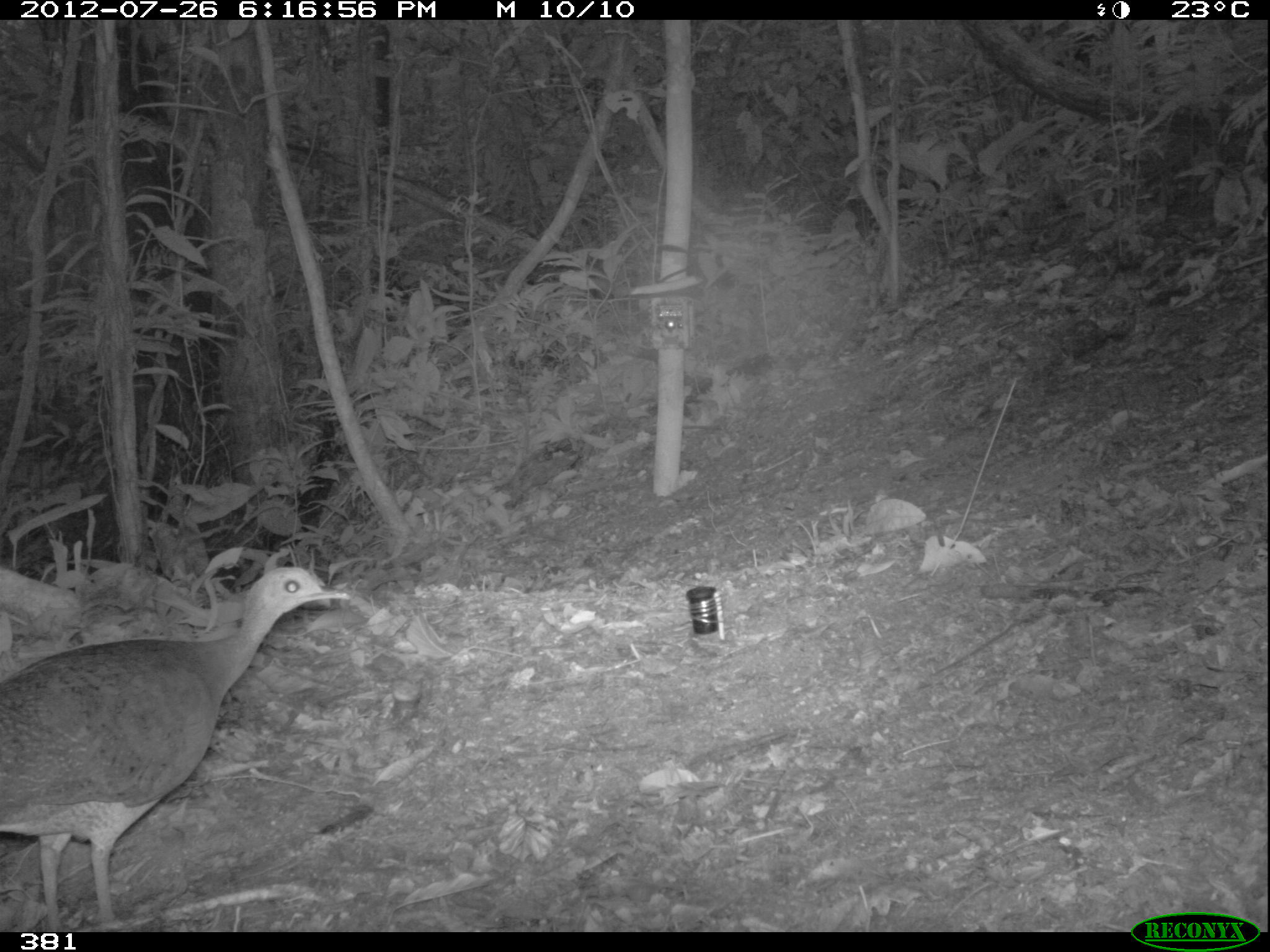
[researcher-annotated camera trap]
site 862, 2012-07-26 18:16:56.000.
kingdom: Animalia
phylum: Chordata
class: Aves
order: Galliformes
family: Phasianidae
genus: Alectoris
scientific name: Alectoris rufa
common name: red-legged partridge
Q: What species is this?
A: Alectoris rufa (red-legged partridge).